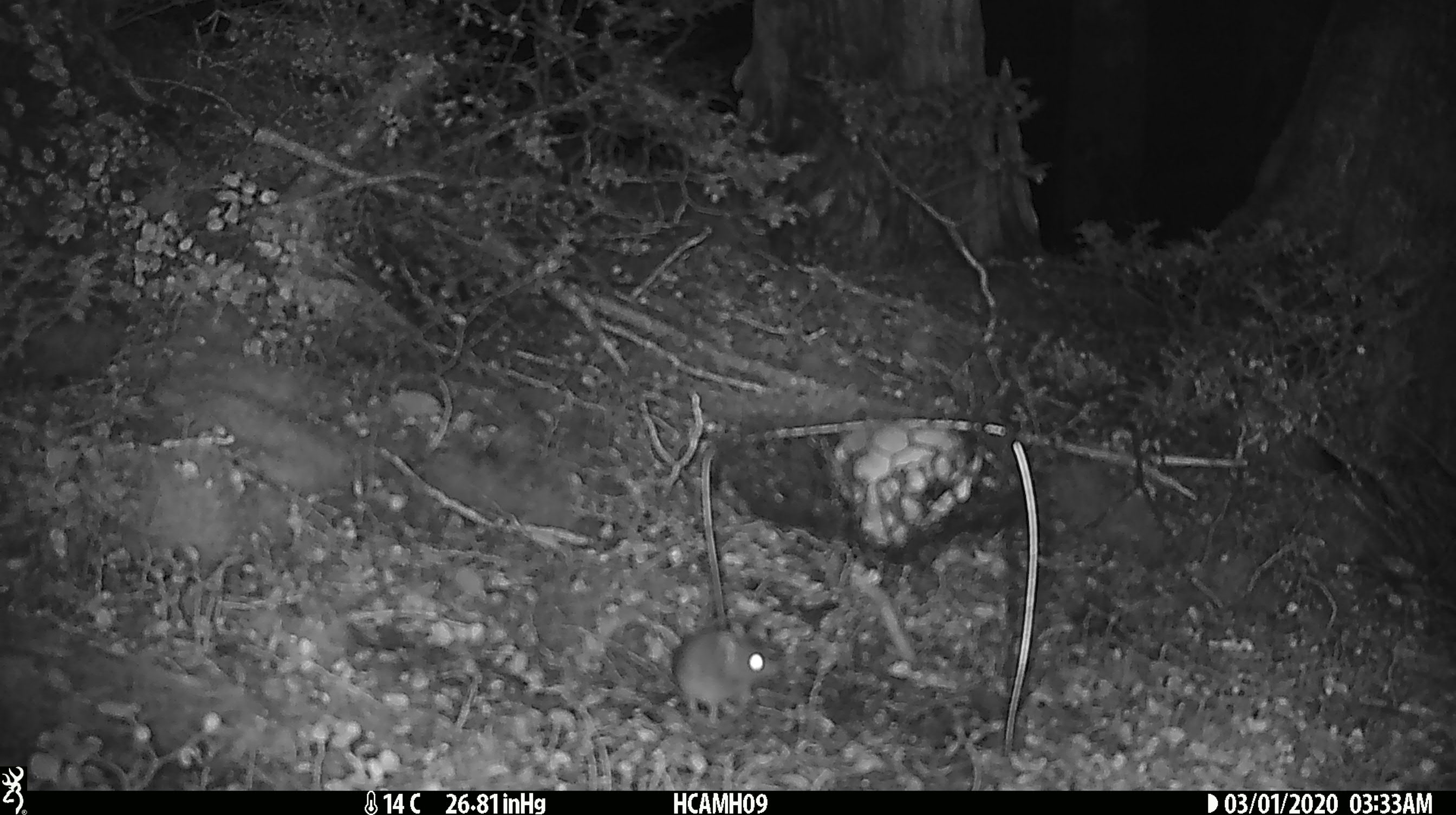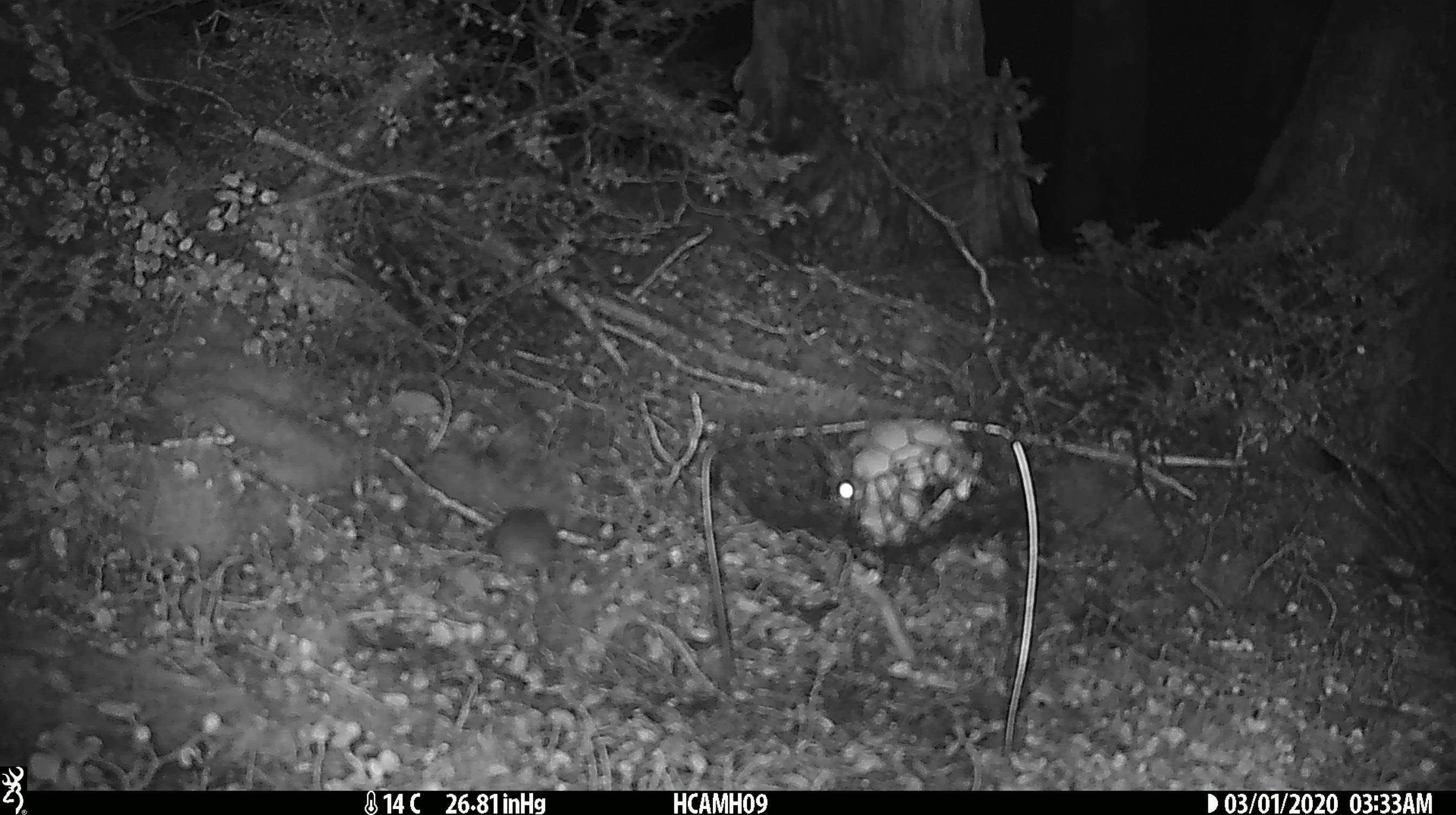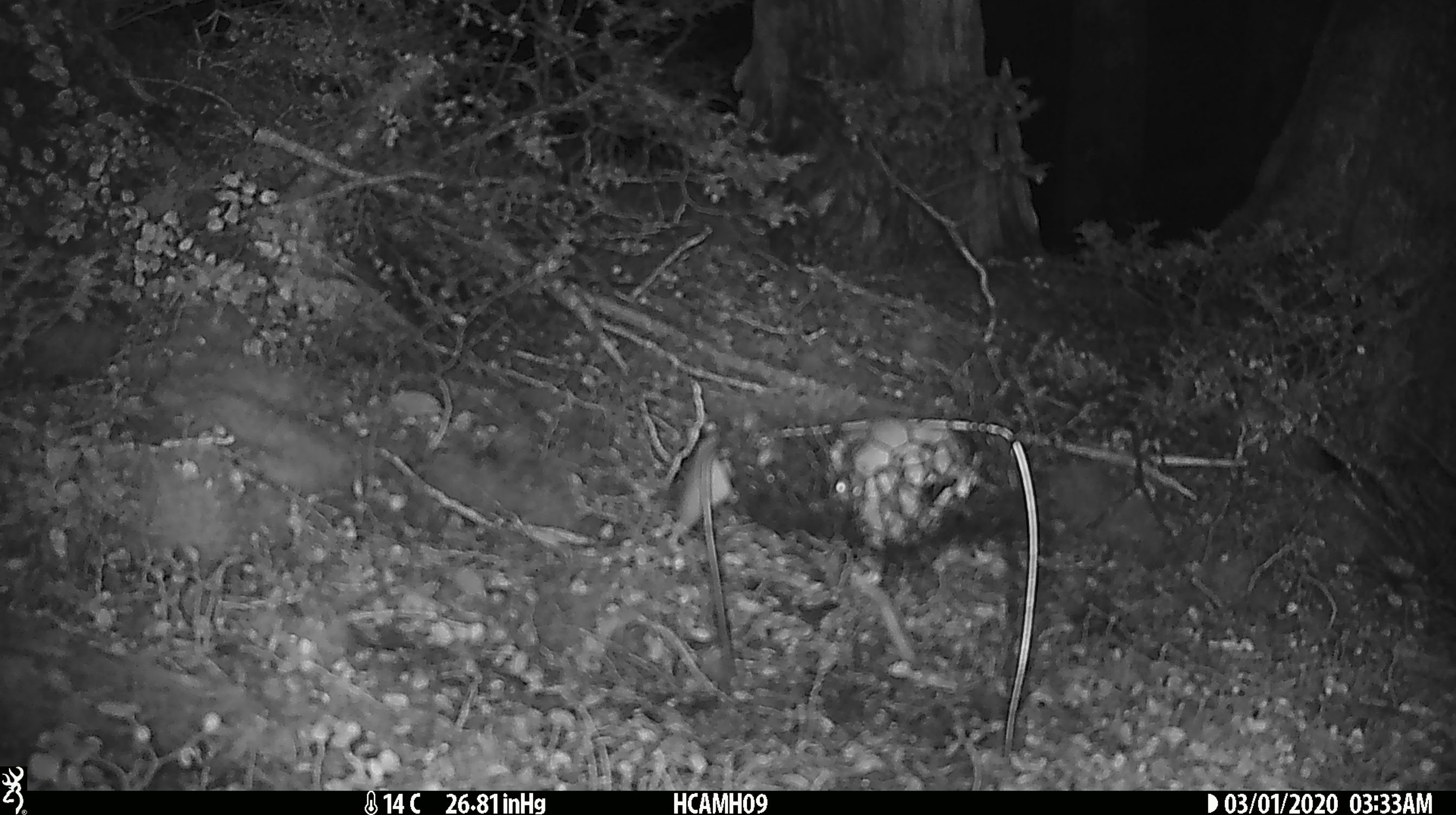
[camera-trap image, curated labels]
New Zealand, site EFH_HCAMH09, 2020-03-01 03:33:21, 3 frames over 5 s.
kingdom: Animalia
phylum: Chordata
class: Mammalia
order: Rodentia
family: Muridae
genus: Mus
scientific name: Mus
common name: mouse